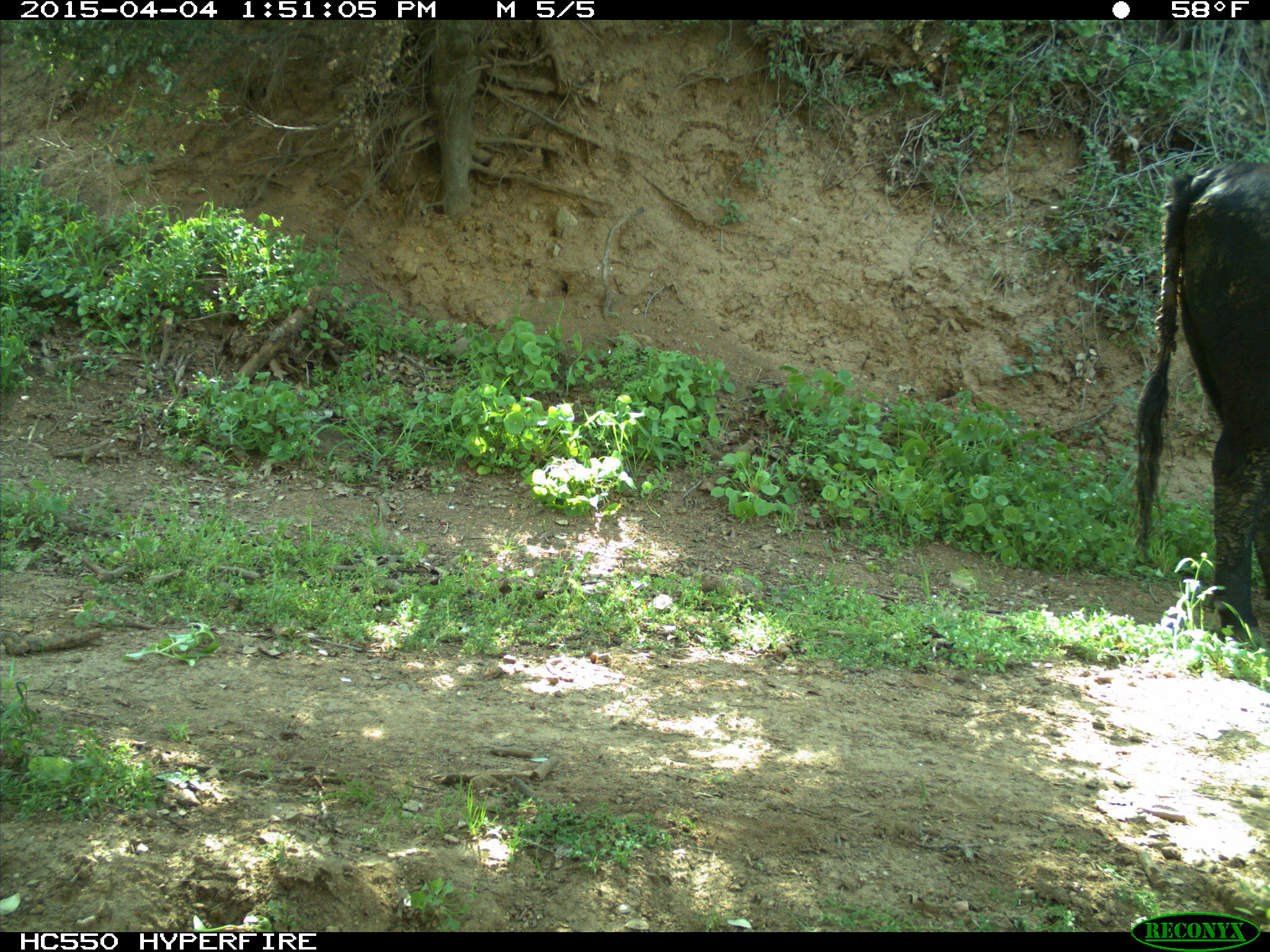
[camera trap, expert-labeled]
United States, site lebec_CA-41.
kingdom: Animalia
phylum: Chordata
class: Mammalia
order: Artiodactyla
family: Bovidae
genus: Bos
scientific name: Bos taurus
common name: domestic cow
Bos taurus (domestic cow).